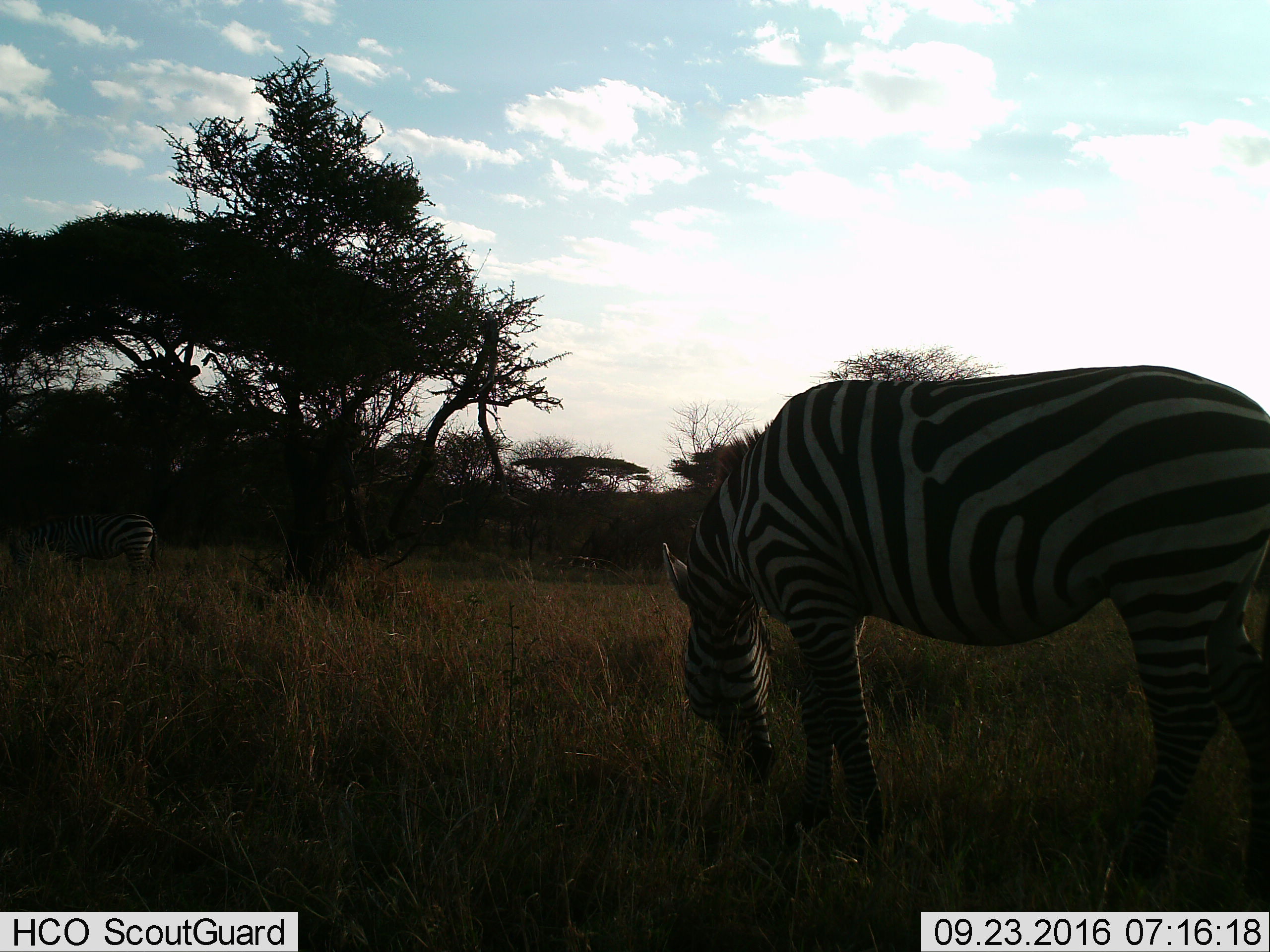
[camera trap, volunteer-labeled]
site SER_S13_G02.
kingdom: Animalia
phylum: Chordata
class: Mammalia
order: Perissodactyla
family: Equidae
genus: Equus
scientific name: Equus quagga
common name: plains zebra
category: zebraplains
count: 2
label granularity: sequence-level